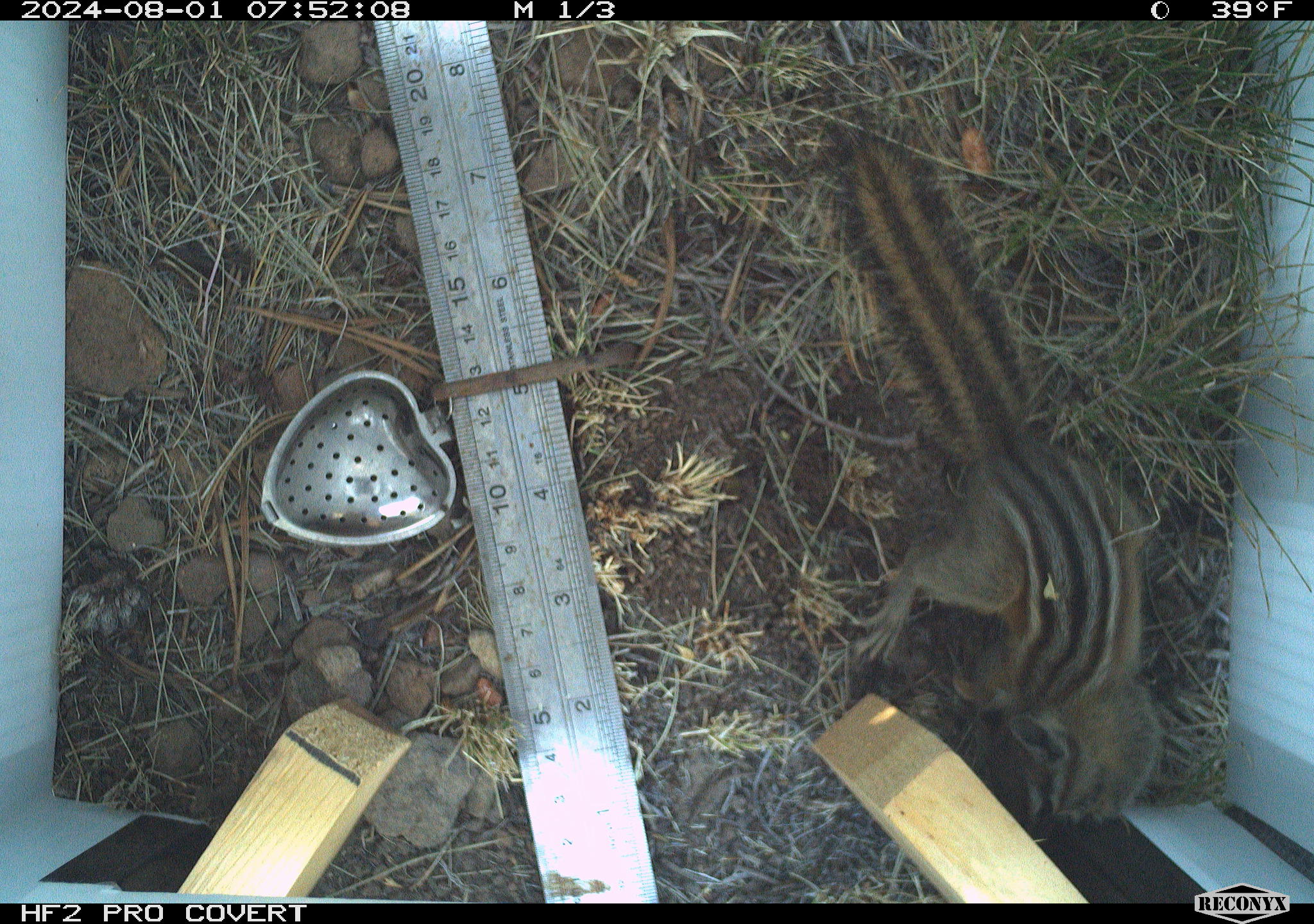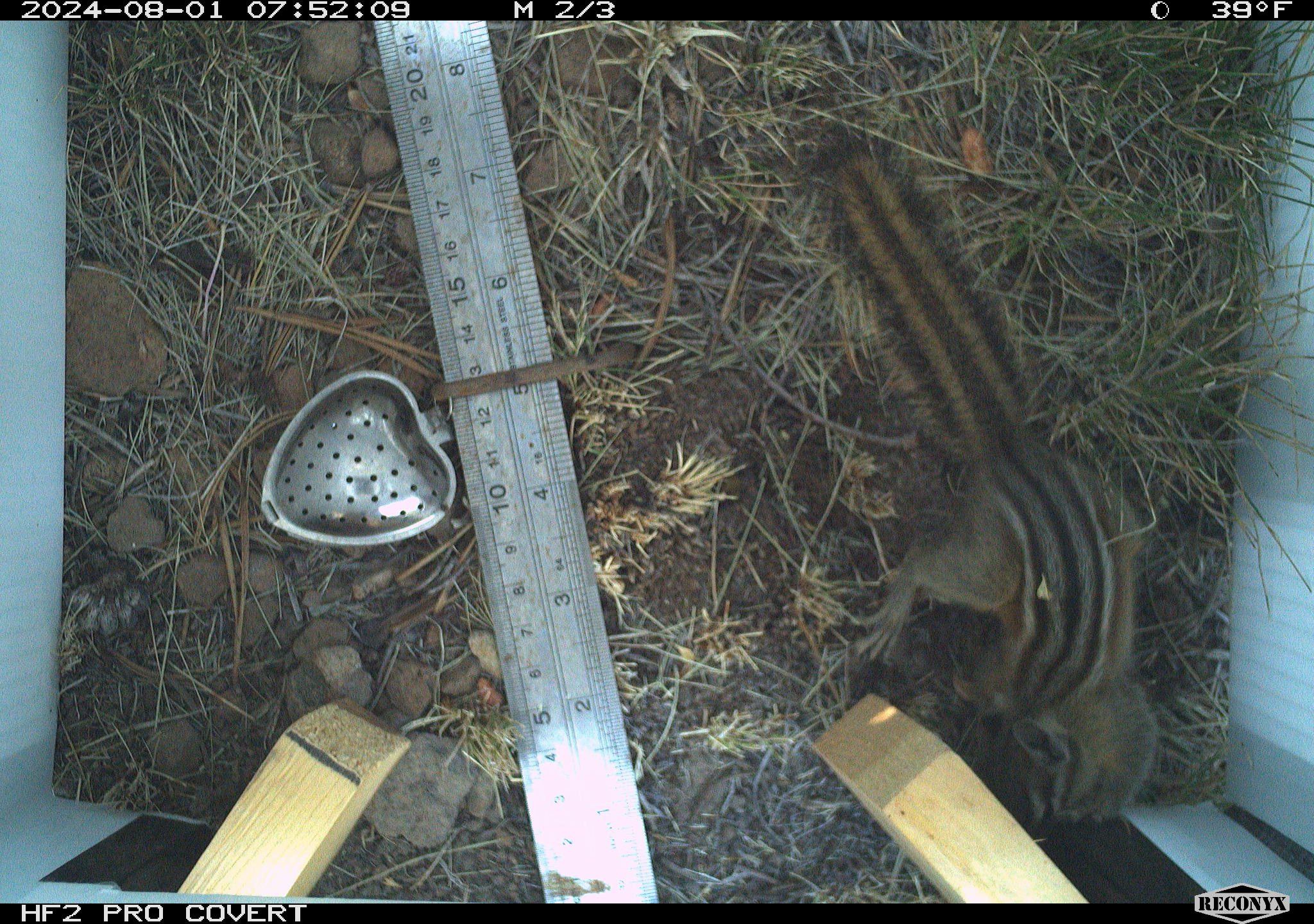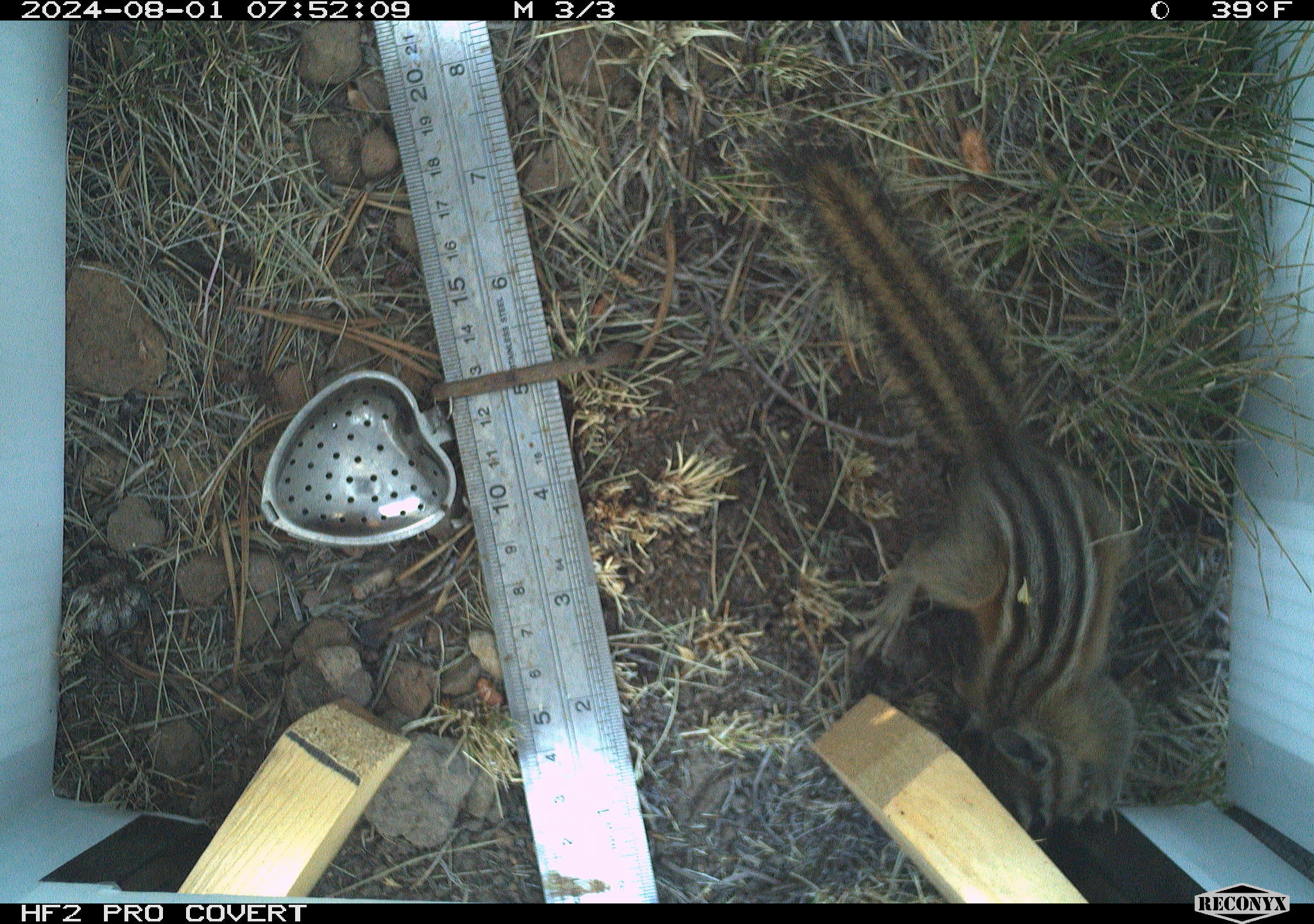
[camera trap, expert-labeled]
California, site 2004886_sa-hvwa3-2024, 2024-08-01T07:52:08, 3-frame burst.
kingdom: Animalia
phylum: Chordata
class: Mammalia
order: Rodentia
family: Sciuridae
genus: Neotamias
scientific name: Neotamias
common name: western chipmunks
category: neotamias species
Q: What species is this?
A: Neotamias species (western chipmunks) (Neotamias).